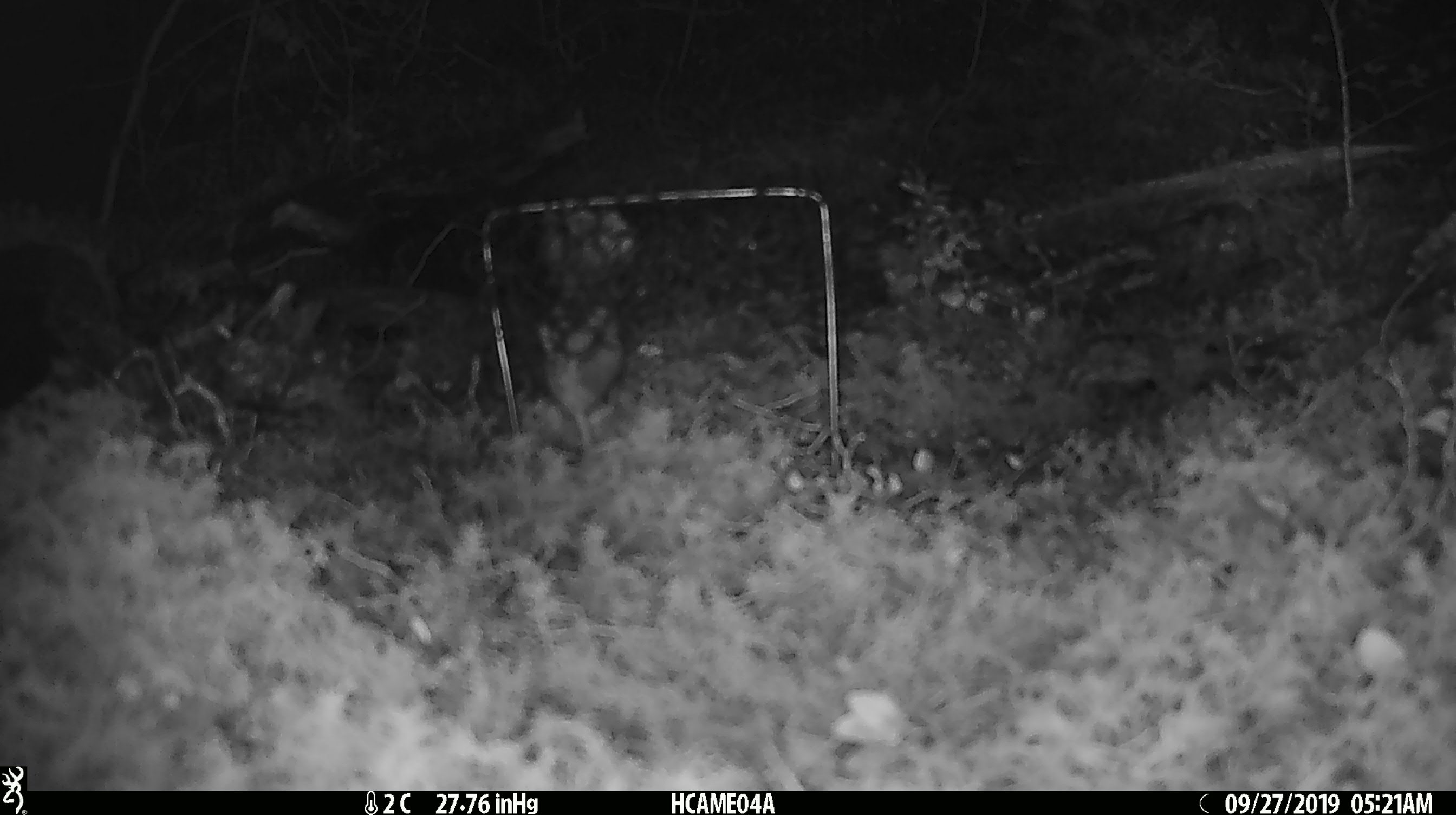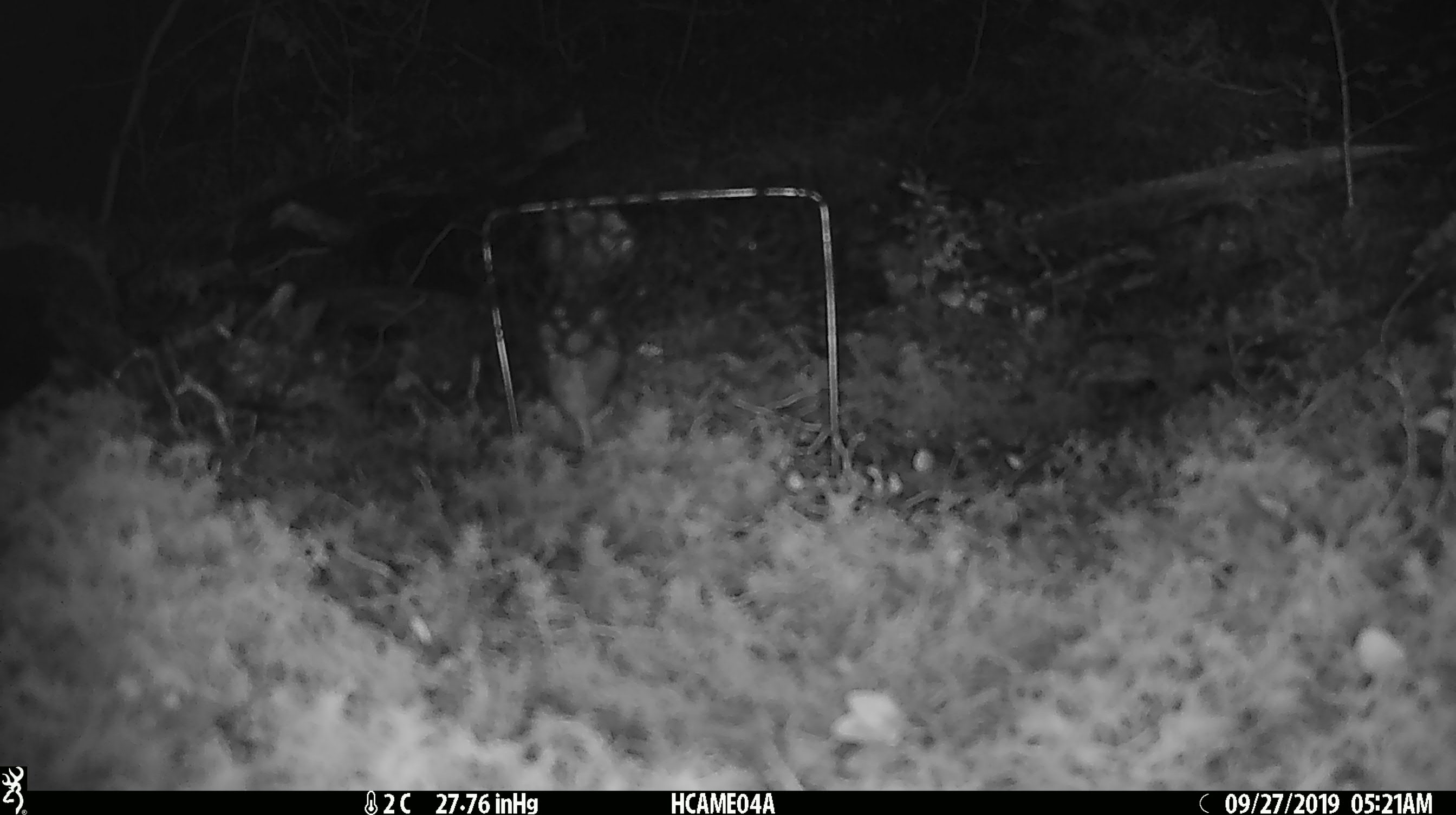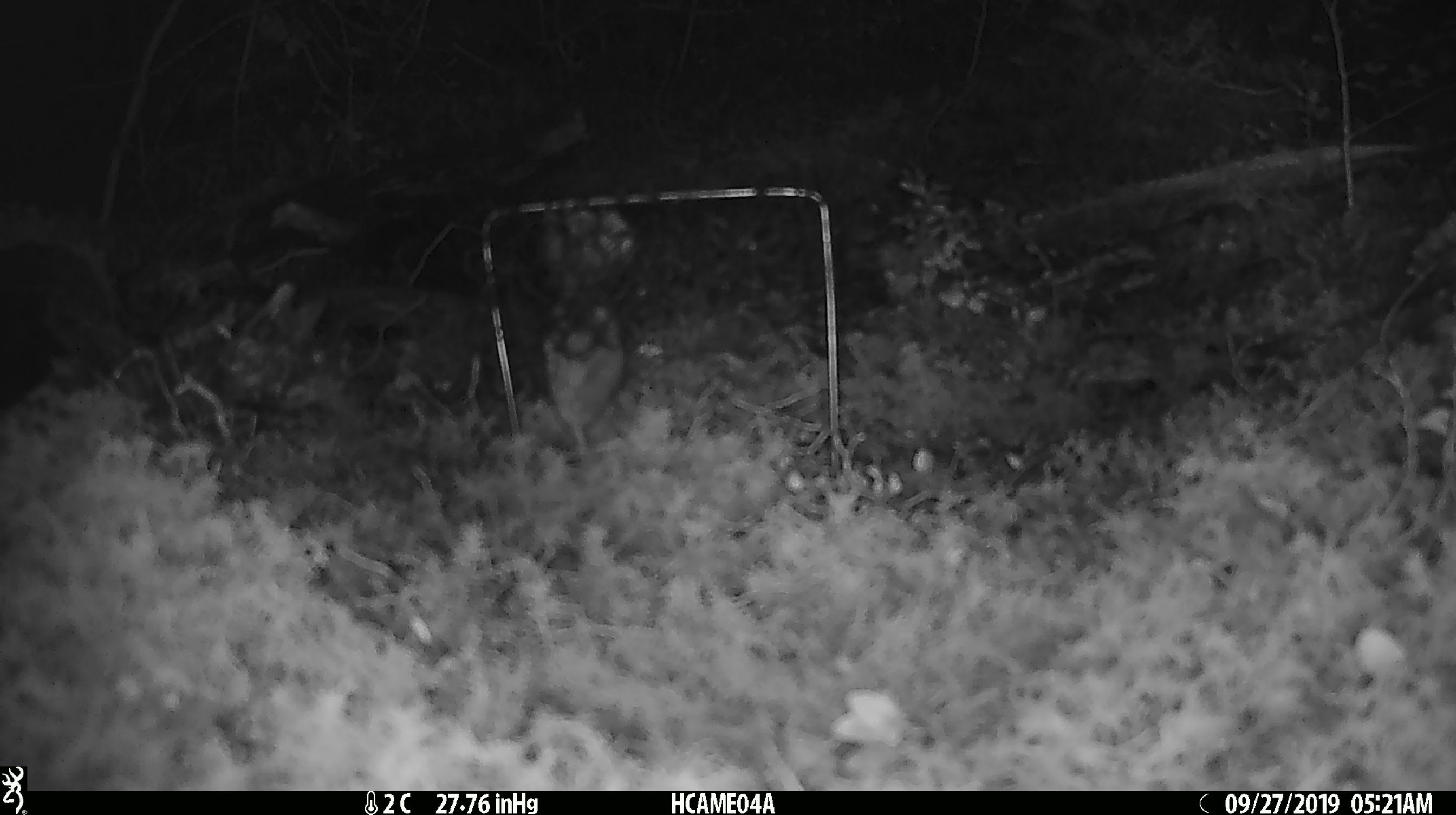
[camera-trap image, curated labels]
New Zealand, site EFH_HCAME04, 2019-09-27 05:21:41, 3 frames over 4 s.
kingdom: Animalia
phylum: Chordata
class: Mammalia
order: Rodentia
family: Muridae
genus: Mus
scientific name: Mus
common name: mouse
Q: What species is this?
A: Mouse (Mus).